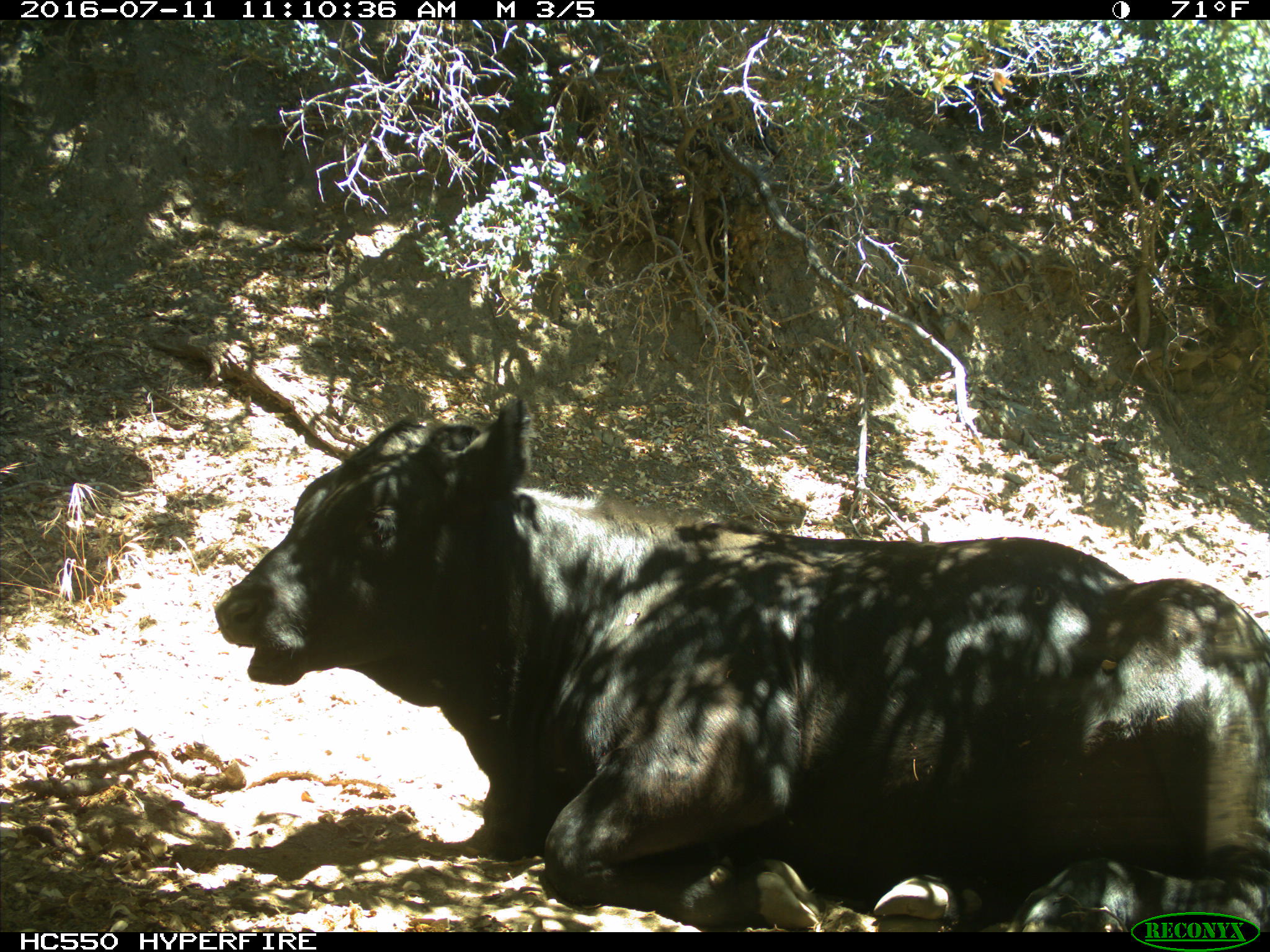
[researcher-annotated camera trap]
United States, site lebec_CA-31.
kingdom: Animalia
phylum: Chordata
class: Mammalia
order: Artiodactyla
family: Bovidae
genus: Bos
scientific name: Bos taurus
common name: domestic cow